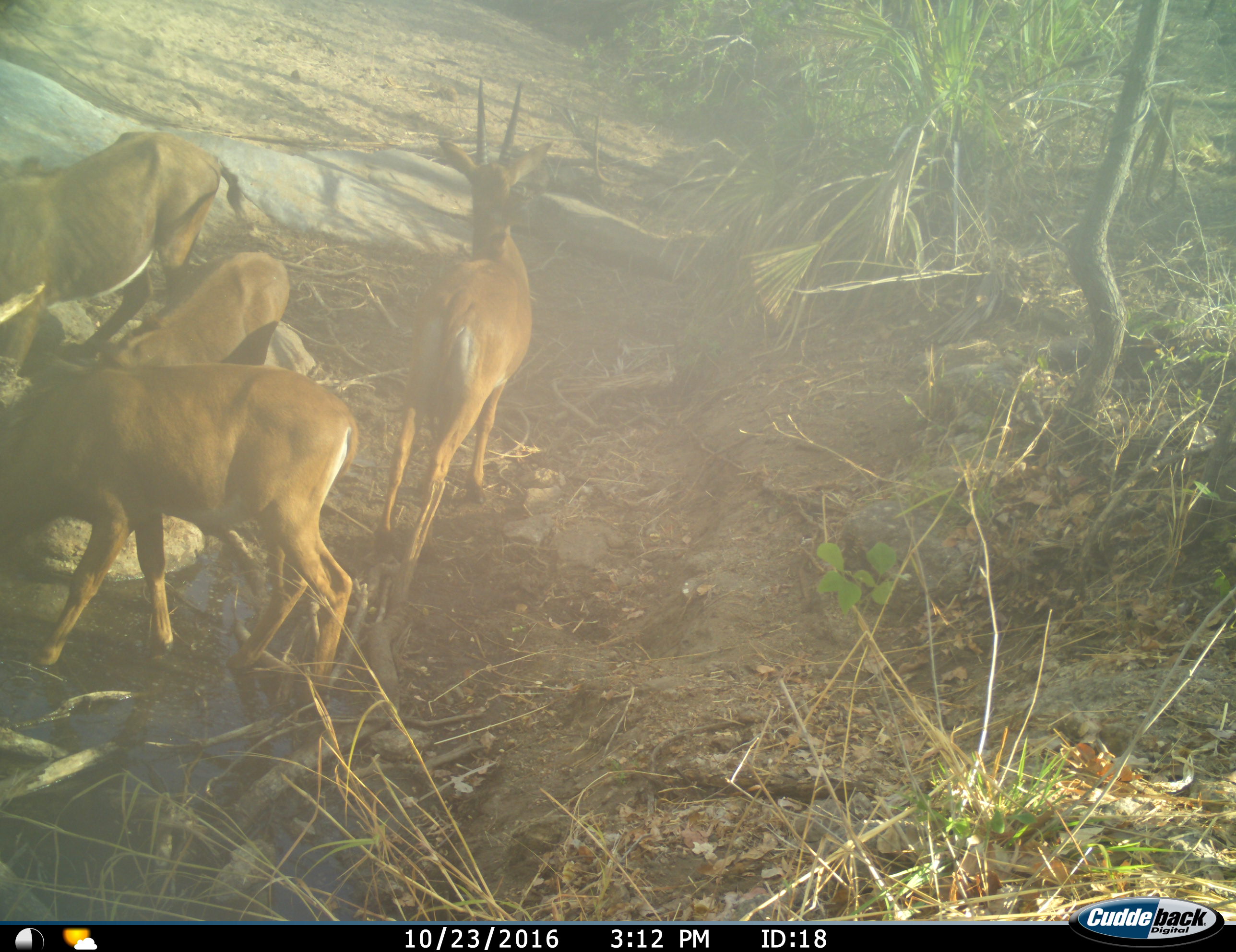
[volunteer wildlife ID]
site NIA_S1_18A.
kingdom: Animalia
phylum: Chordata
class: Mammalia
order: Artiodactyla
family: Bovidae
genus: Hippotragus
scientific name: Hippotragus niger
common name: sable antelope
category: sable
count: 4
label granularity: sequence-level